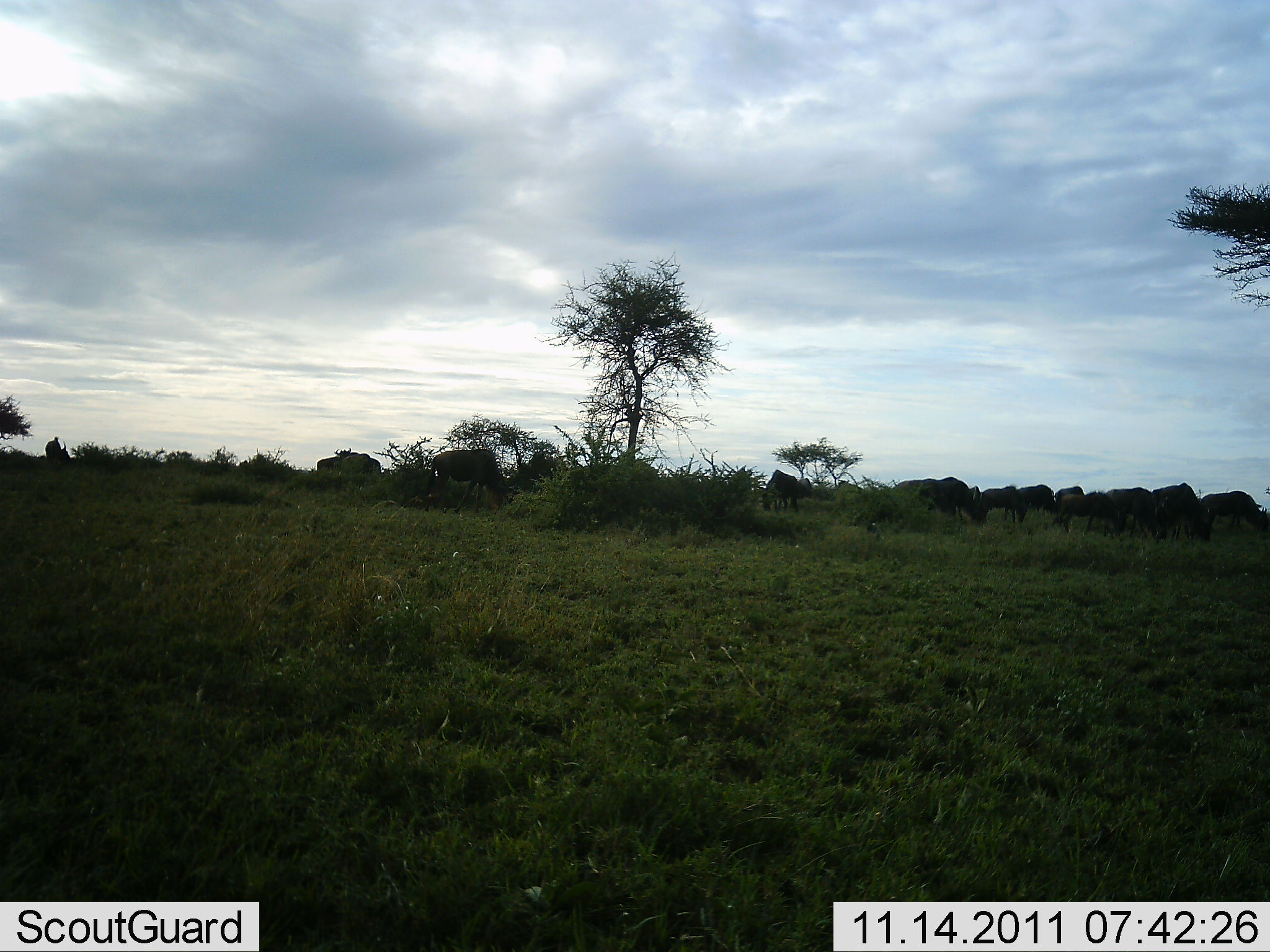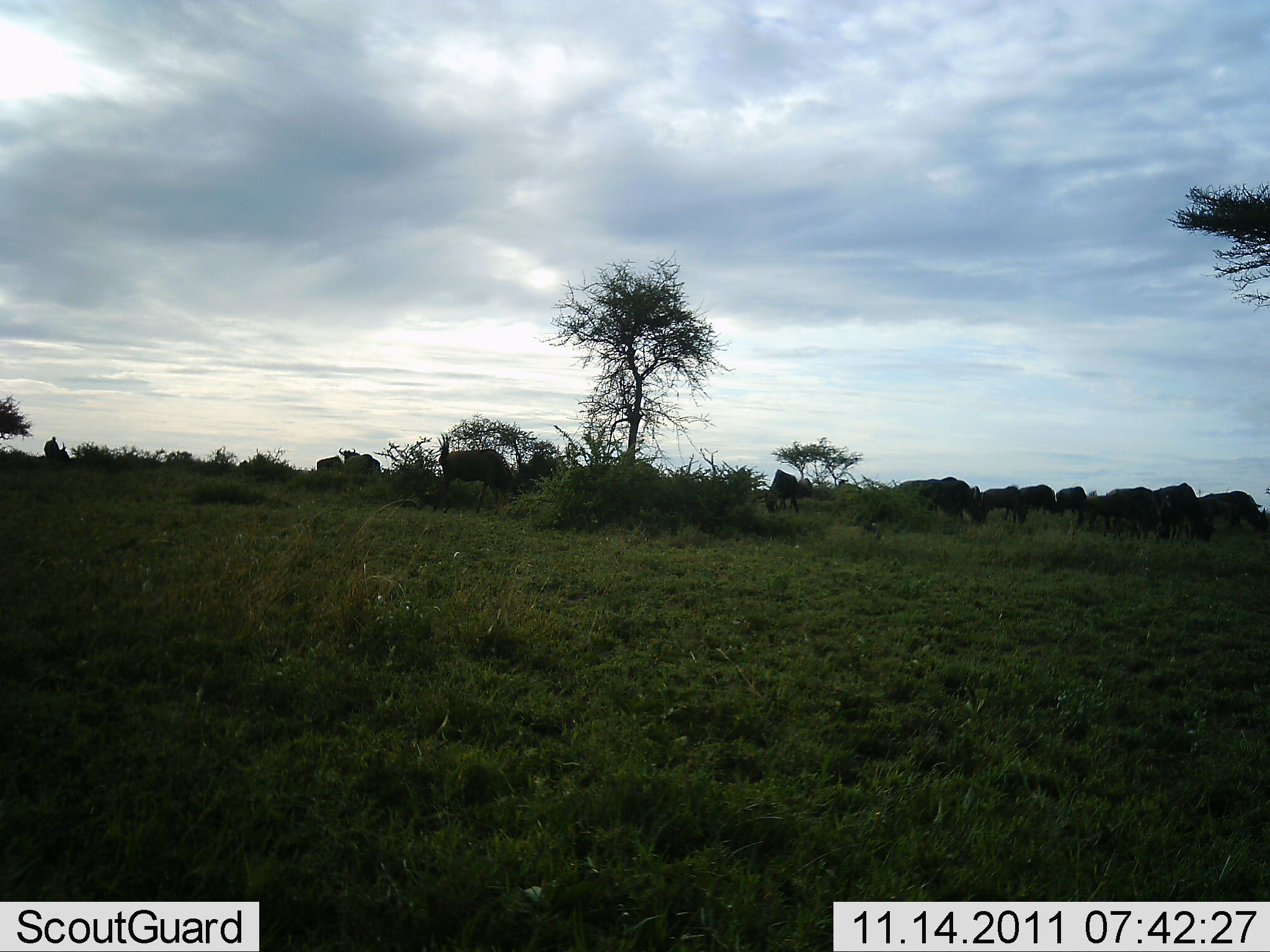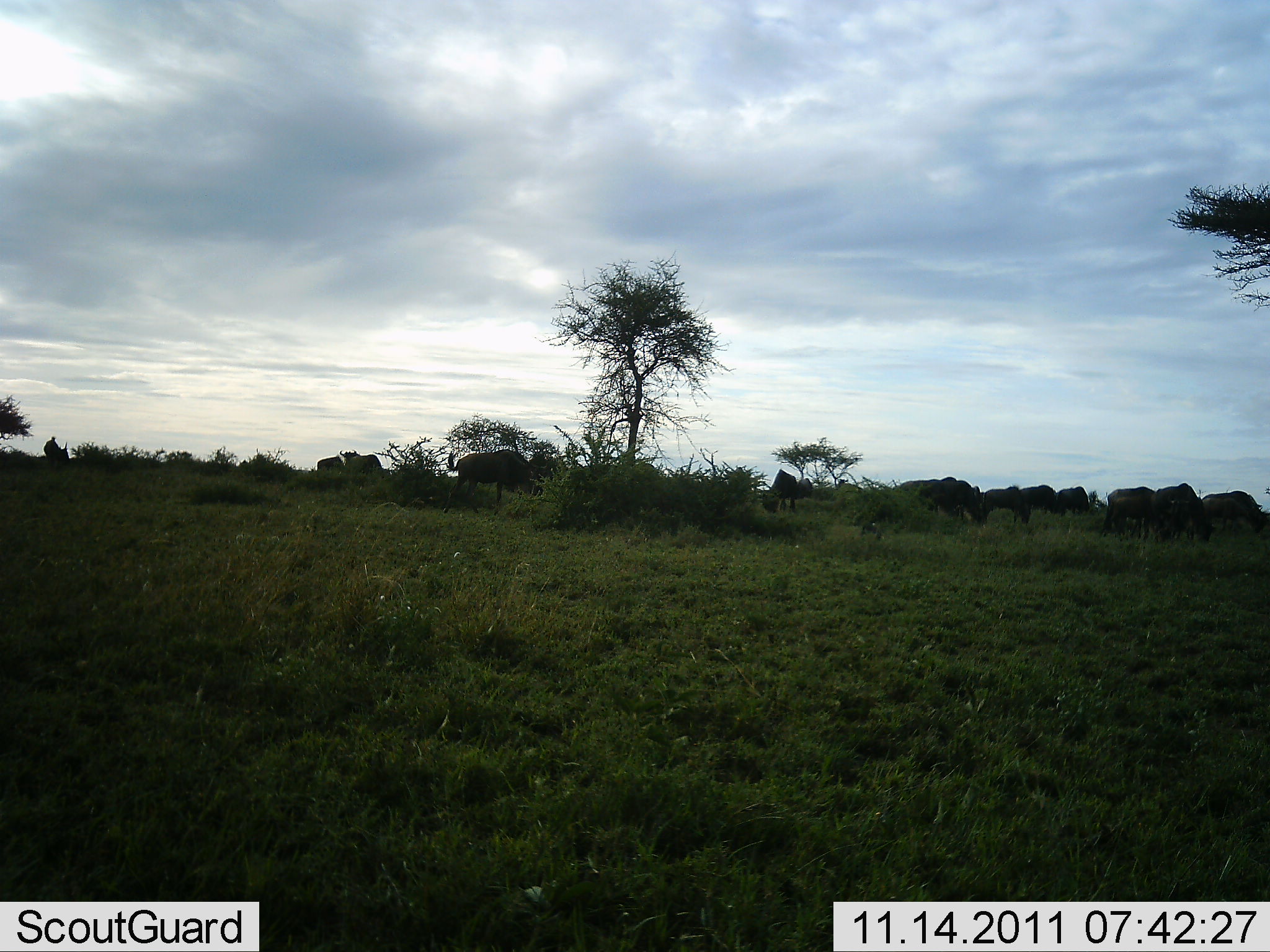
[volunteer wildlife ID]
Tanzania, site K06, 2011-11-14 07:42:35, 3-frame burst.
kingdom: Animalia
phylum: Chordata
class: Mammalia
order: Artiodactyla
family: Bovidae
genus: Connochaetes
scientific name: Connochaetes taurinus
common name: blue wildebeest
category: wildebeest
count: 11-50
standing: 70%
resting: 10%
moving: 20%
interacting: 10%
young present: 0%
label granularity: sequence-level